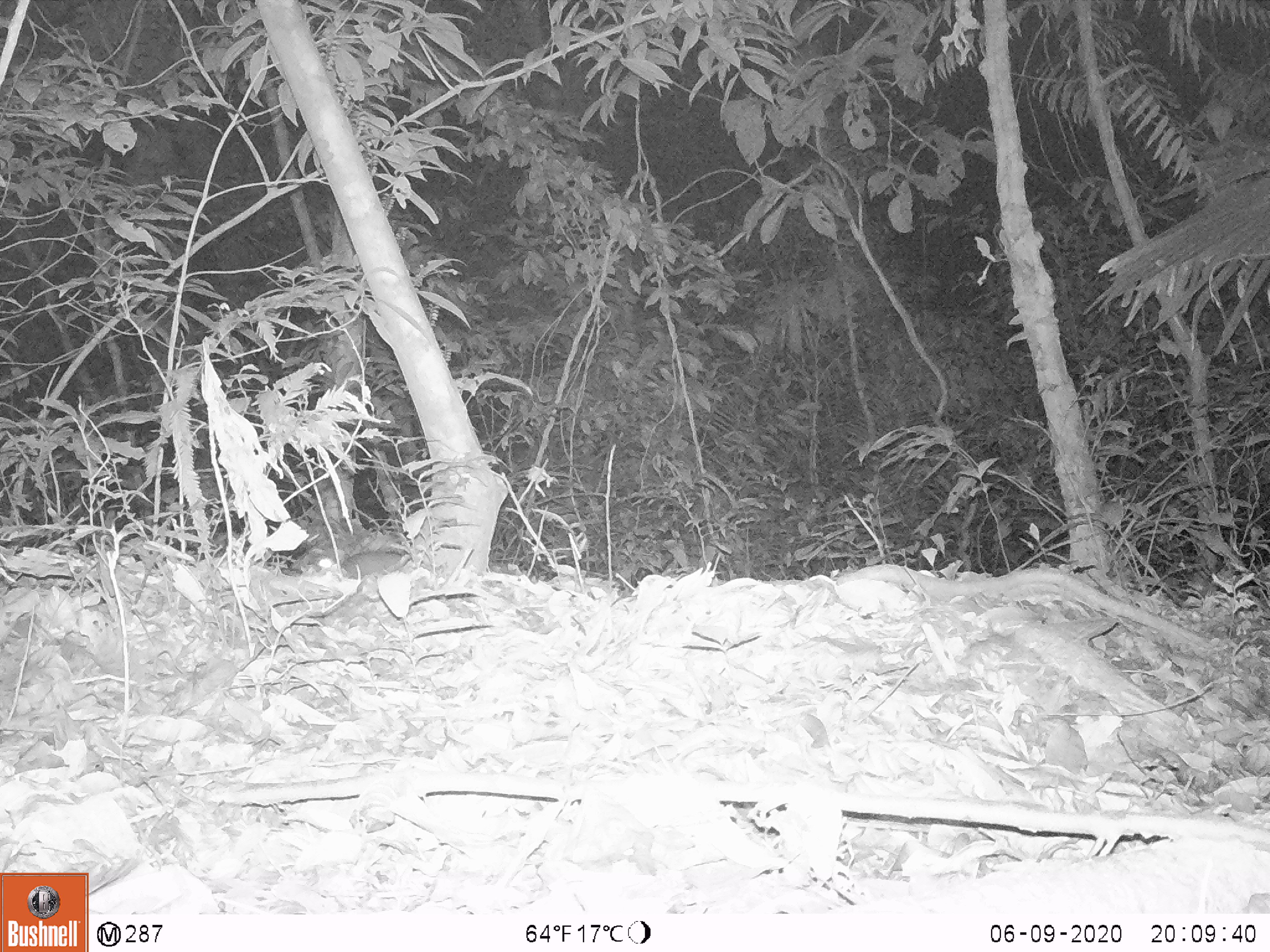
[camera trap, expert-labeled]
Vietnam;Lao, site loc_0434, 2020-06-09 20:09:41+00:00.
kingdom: Animalia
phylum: Chordata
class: Mammalia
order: Carnivora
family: Mustelidae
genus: Melogale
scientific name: Melogale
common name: ferret badger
Ferret badger (Melogale). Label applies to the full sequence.